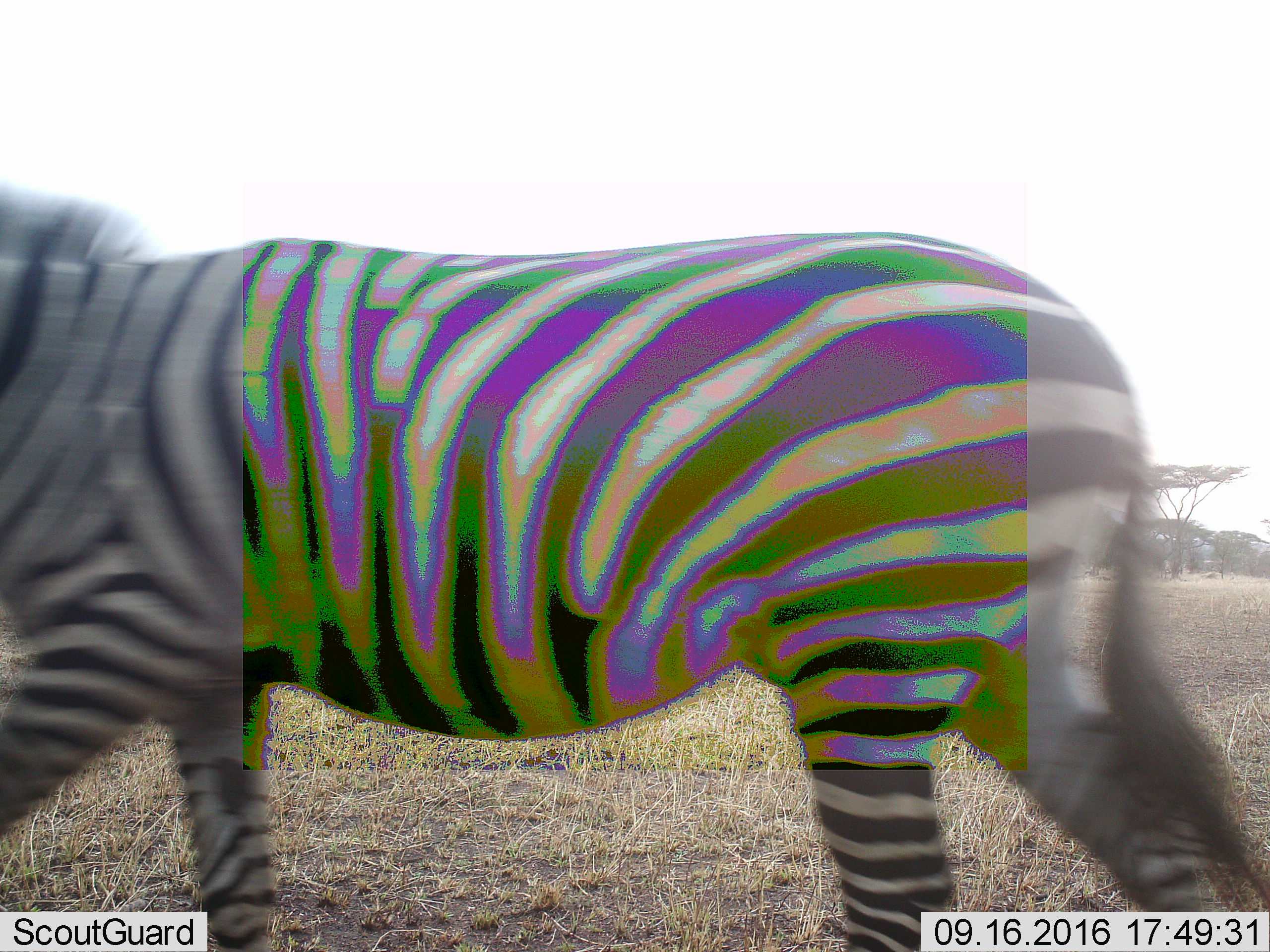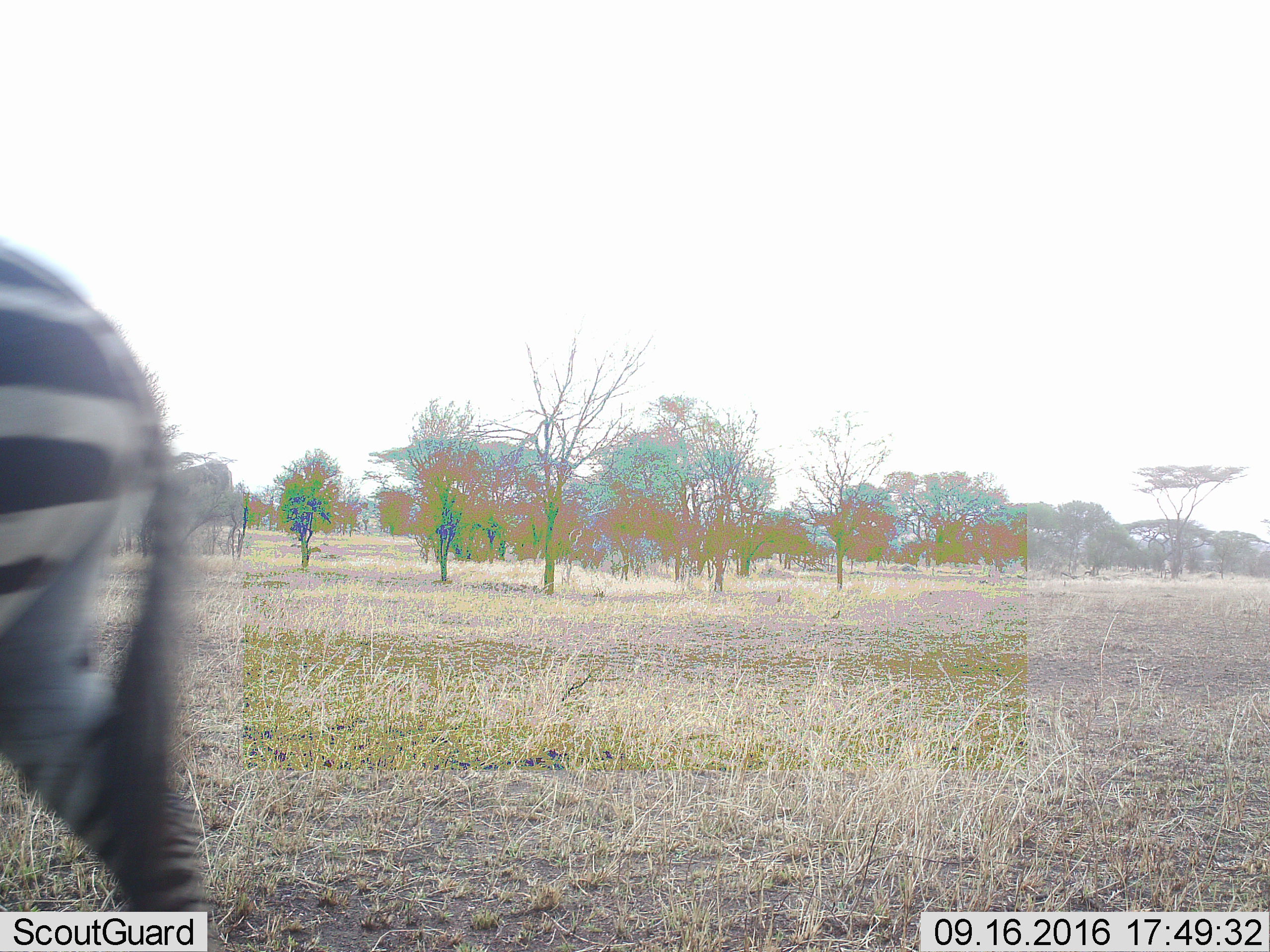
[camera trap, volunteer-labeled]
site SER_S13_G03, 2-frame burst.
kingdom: Animalia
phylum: Chordata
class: Mammalia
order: Perissodactyla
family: Equidae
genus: Equus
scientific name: Equus quagga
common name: plains zebra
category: zebraplains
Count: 1.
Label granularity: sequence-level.